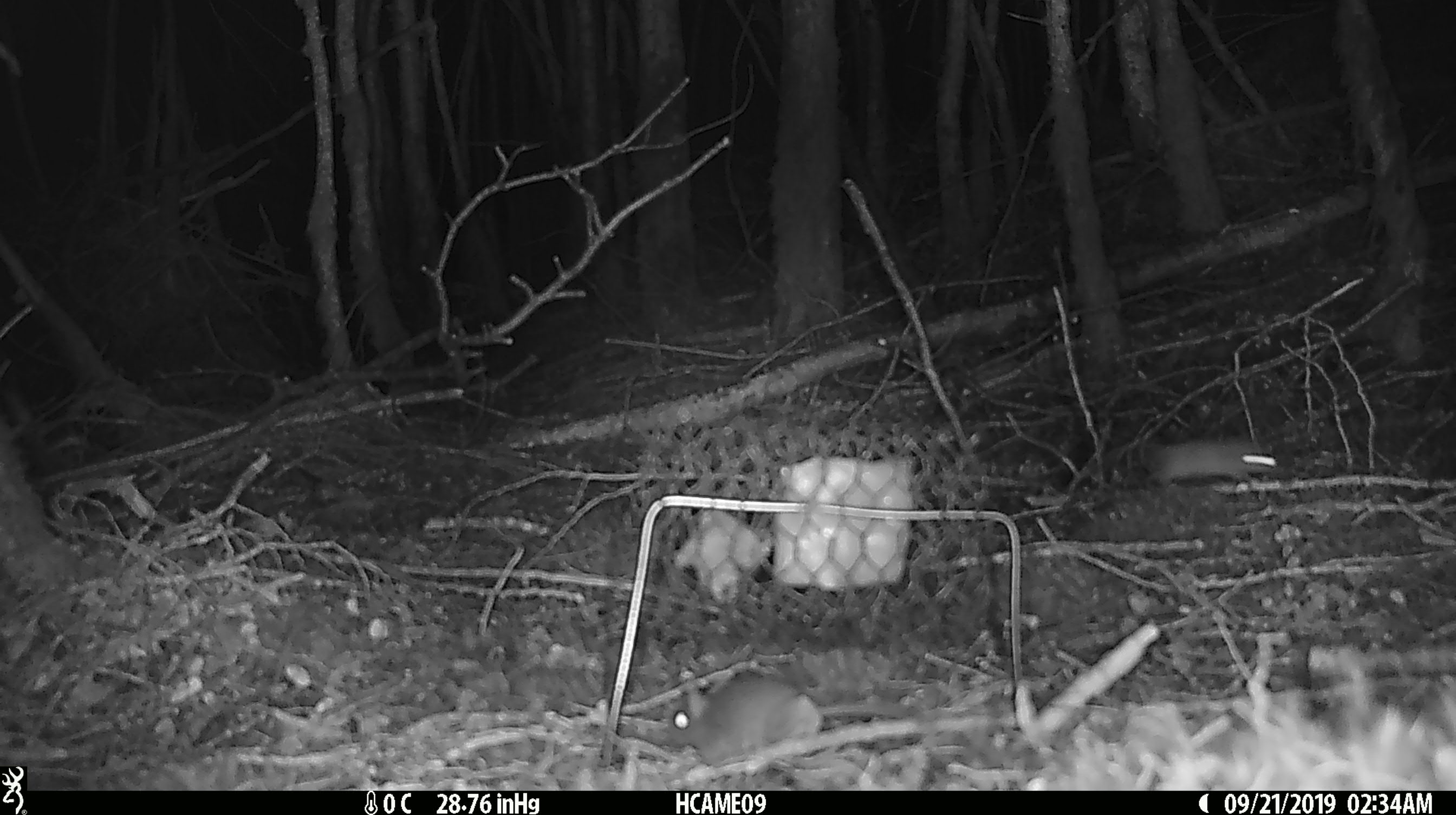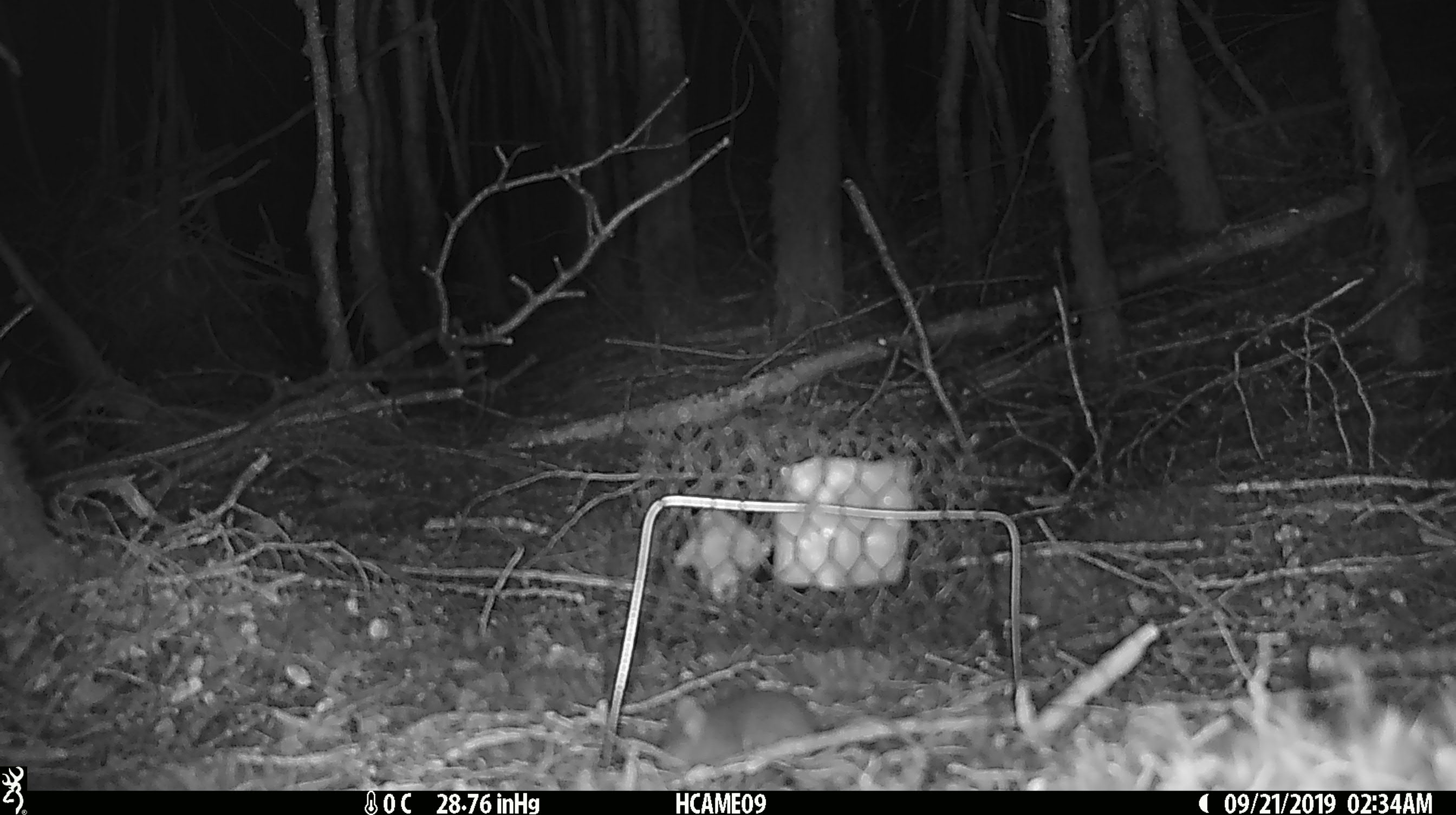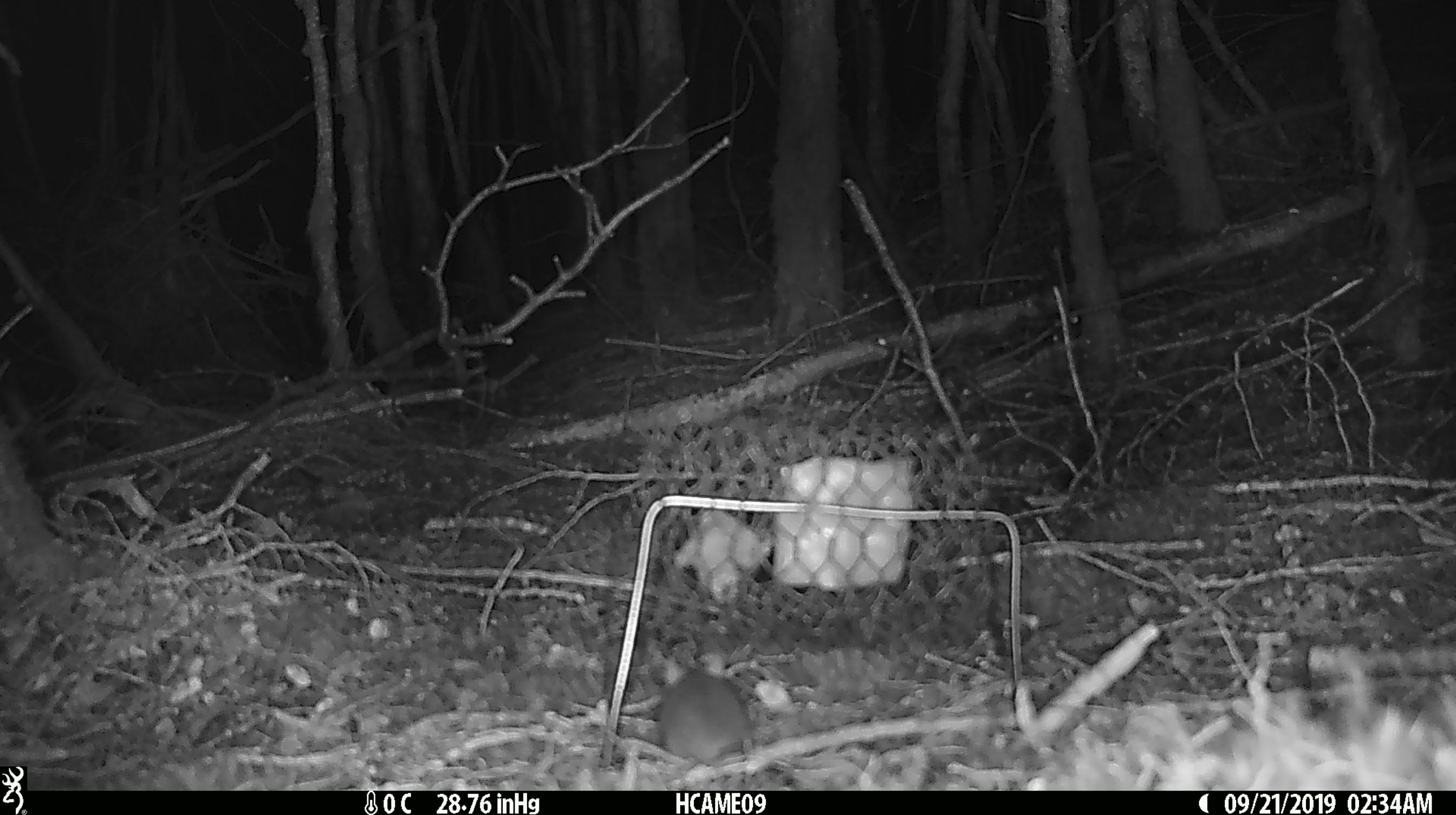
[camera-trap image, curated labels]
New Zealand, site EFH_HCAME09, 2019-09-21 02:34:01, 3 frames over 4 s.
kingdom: Animalia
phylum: Chordata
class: Mammalia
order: Rodentia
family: Muridae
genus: Mus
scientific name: Mus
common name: mouse